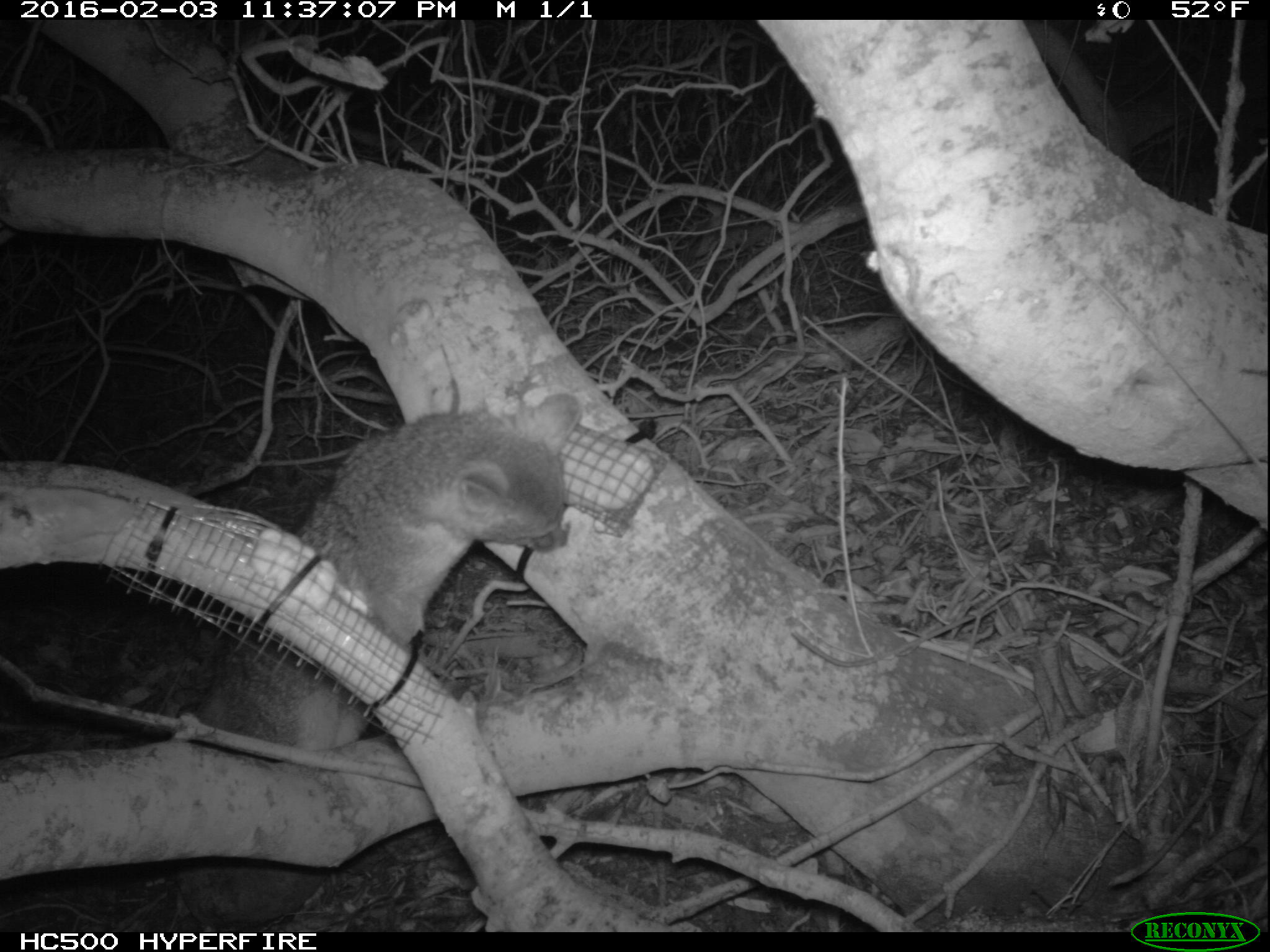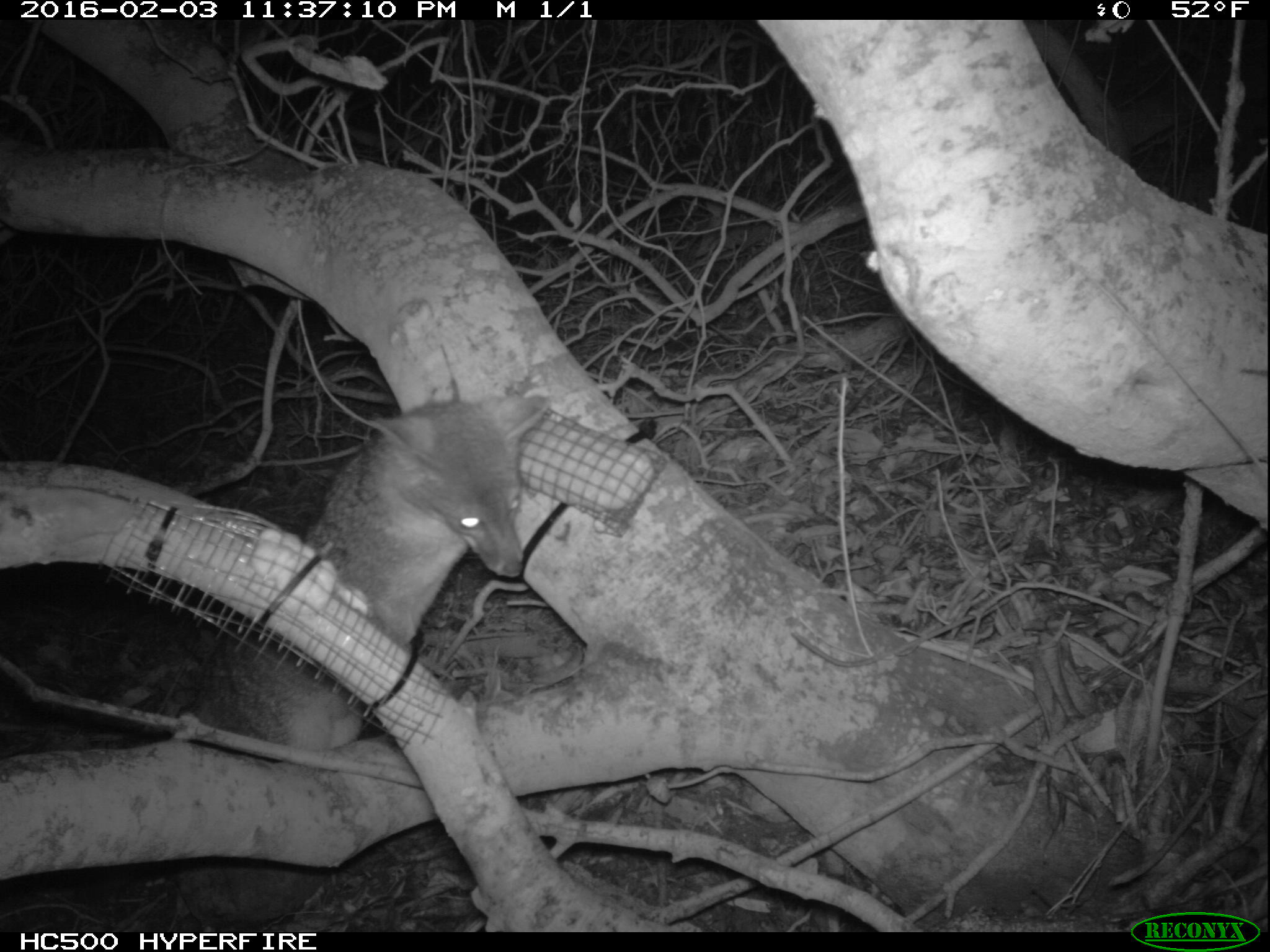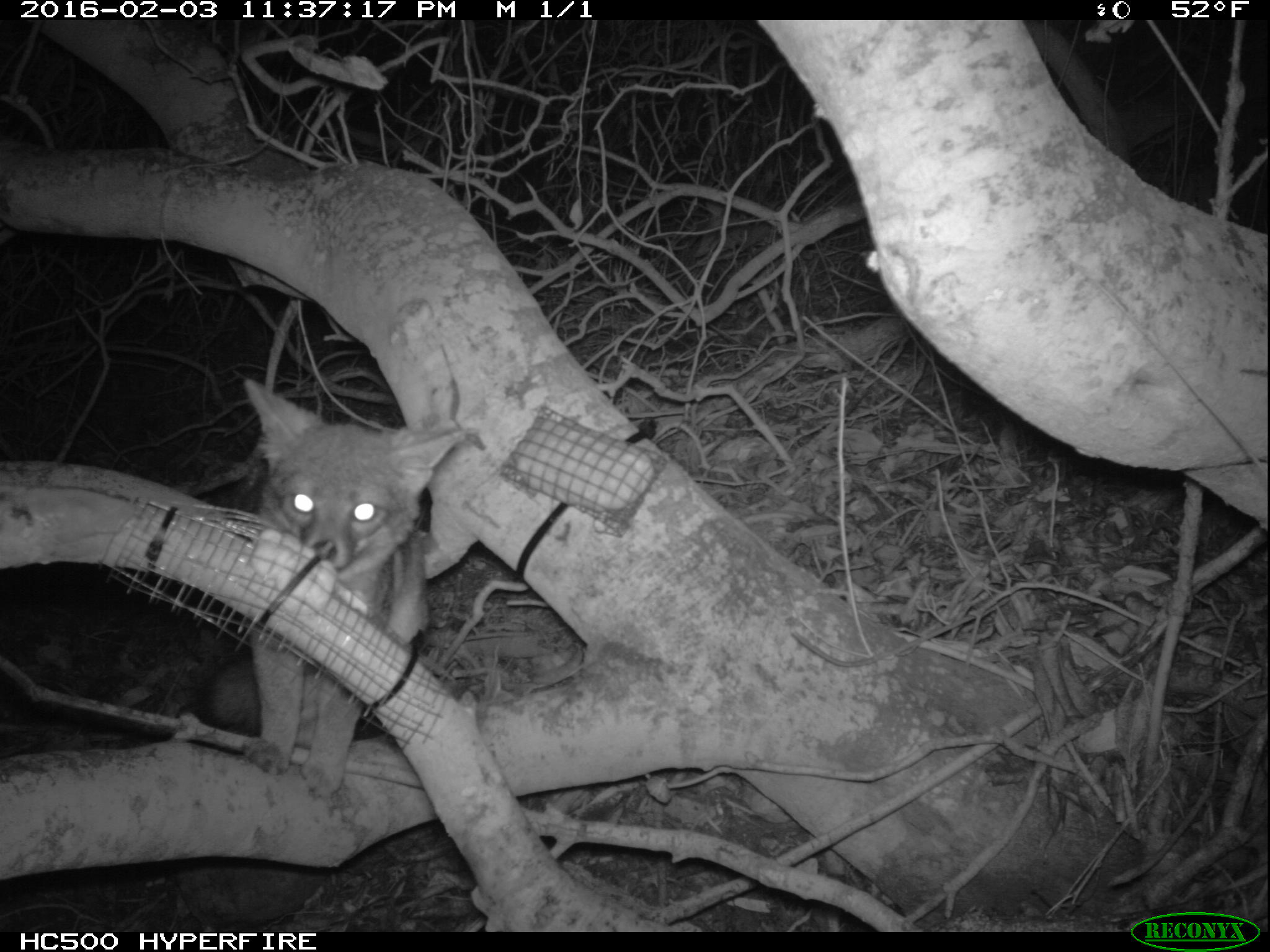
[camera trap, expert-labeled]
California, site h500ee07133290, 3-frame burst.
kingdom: Animalia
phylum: Chordata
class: Mammalia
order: Carnivora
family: Canidae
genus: Urocyon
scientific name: Urocyon littoralis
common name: island fox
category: fox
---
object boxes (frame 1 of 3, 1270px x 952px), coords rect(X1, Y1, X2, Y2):
fox: rect(198, 392, 584, 752)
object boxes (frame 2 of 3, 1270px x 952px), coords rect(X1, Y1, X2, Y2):
fox: rect(198, 398, 551, 752)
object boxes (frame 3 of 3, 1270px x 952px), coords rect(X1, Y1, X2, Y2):
fox: rect(195, 376, 466, 800)